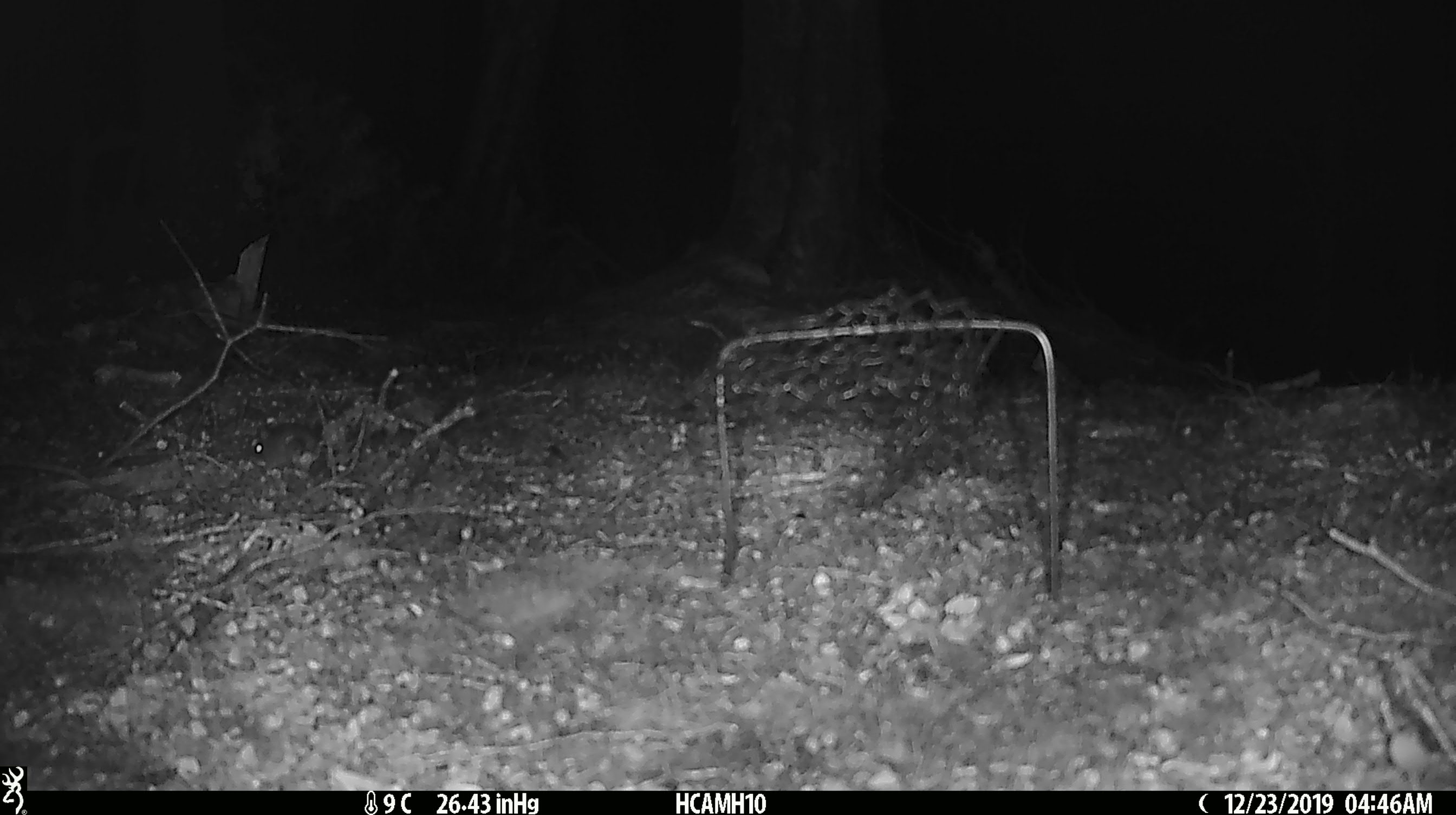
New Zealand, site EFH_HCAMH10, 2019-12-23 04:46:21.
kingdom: Animalia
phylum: Chordata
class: Mammalia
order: Rodentia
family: Muridae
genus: Mus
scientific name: Mus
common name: mouse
Mouse (Mus).